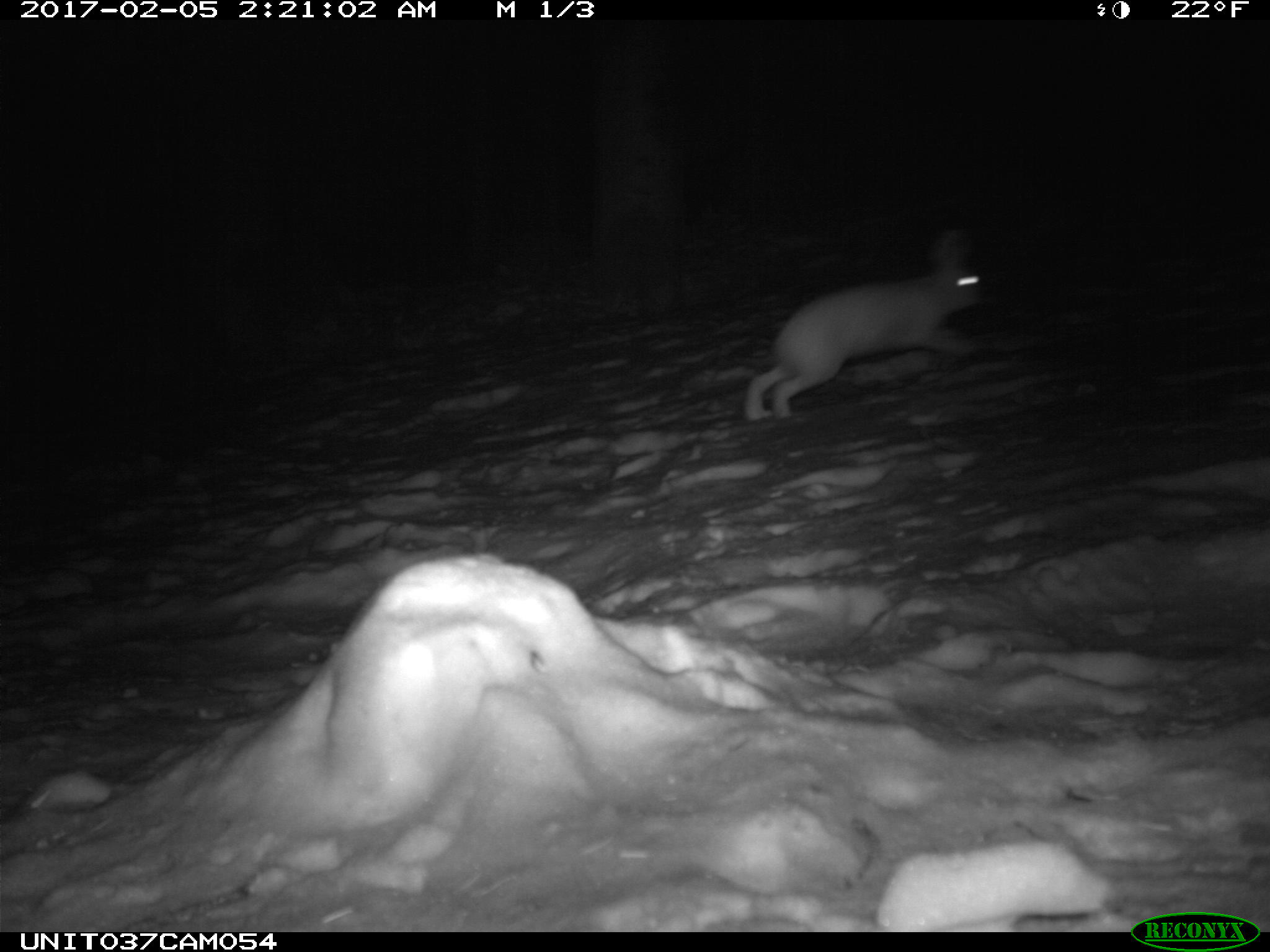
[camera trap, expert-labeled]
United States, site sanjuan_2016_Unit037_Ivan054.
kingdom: Animalia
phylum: Chordata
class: Mammalia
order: Lagomorpha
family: Leporidae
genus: Lepus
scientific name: Lepus americanus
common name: snowshoe hare